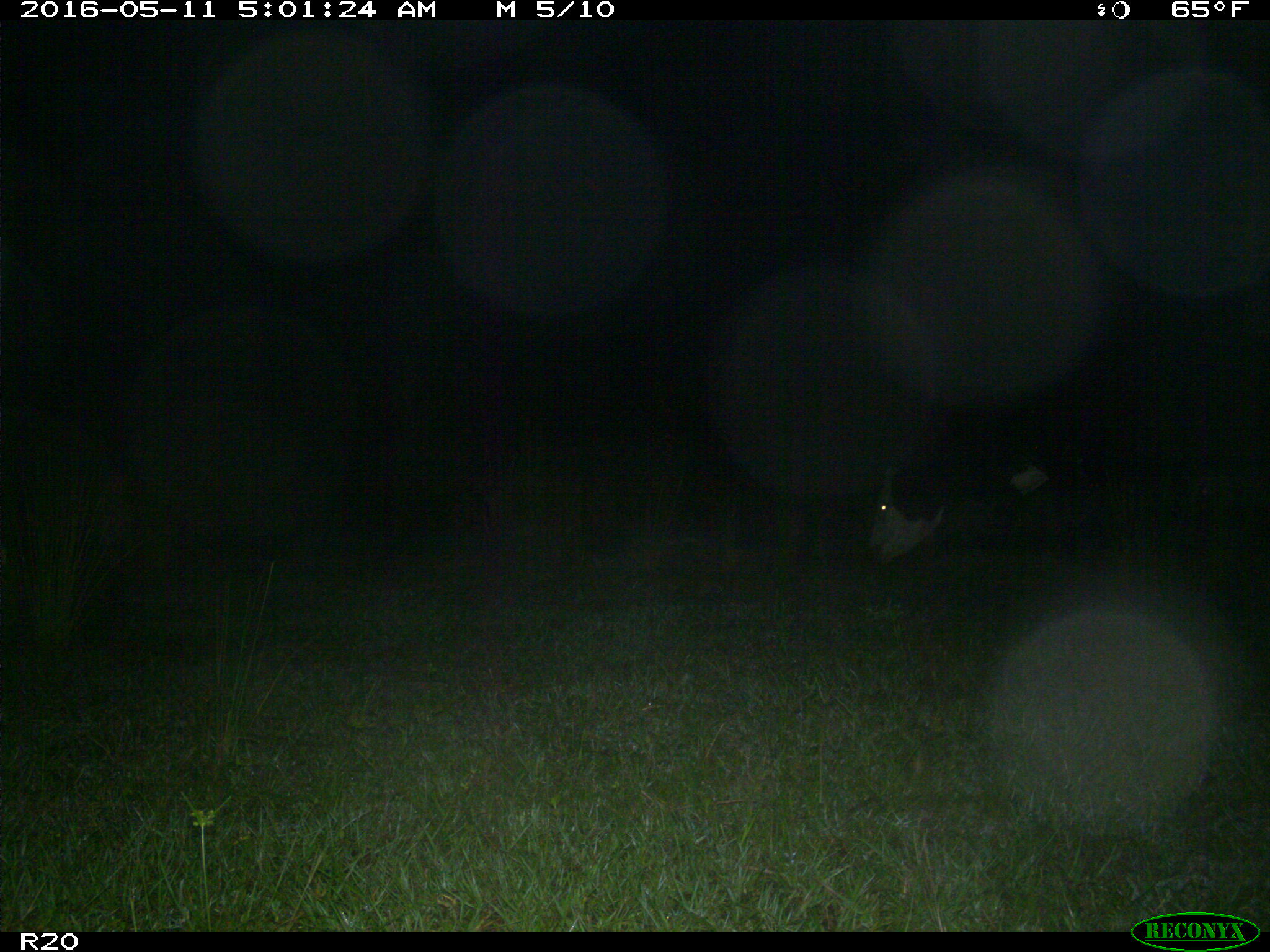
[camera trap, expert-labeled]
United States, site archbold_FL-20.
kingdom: Animalia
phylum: Chordata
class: Mammalia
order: Artiodactyla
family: Bovidae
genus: Bos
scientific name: Bos taurus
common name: domestic cow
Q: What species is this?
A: Bos taurus (domestic cow).